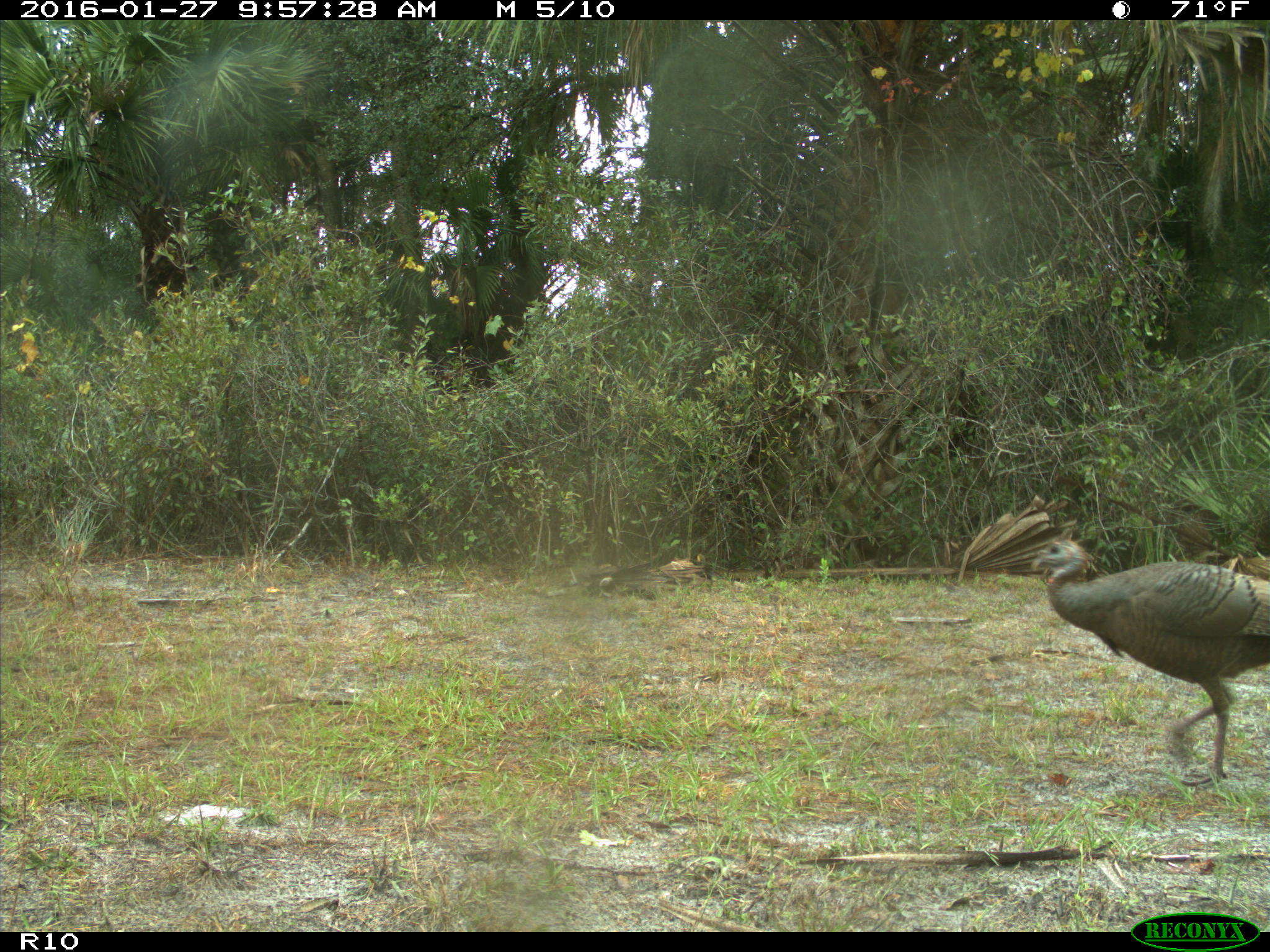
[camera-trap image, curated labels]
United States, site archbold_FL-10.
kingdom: Animalia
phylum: Chordata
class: Aves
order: Galliformes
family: Phasianidae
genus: Meleagris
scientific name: Meleagris gallopavo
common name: wild turkey